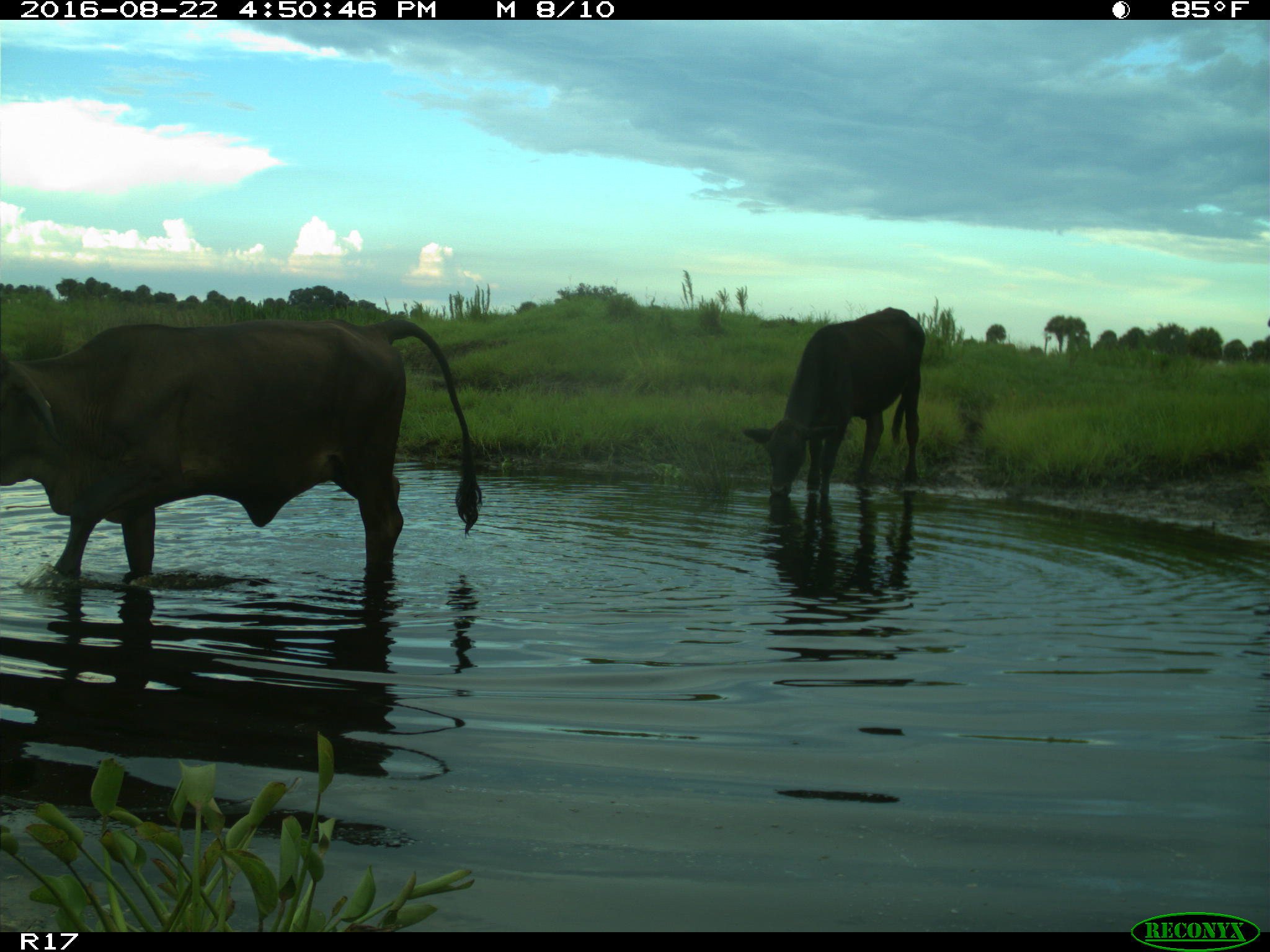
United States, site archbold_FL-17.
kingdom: Animalia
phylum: Chordata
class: Mammalia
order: Artiodactyla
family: Bovidae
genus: Bos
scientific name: Bos taurus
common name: domestic cow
Bos taurus (domestic cow).